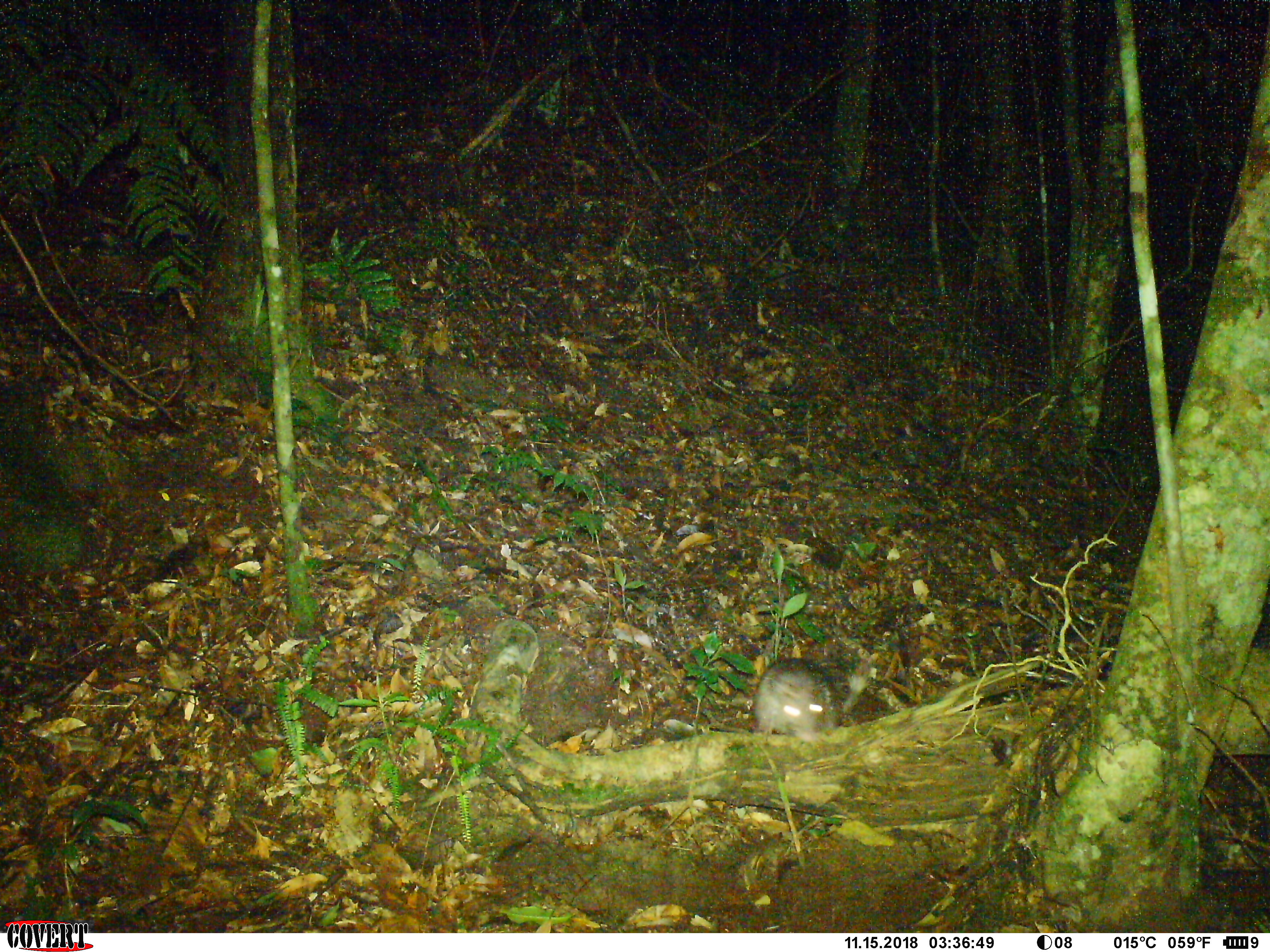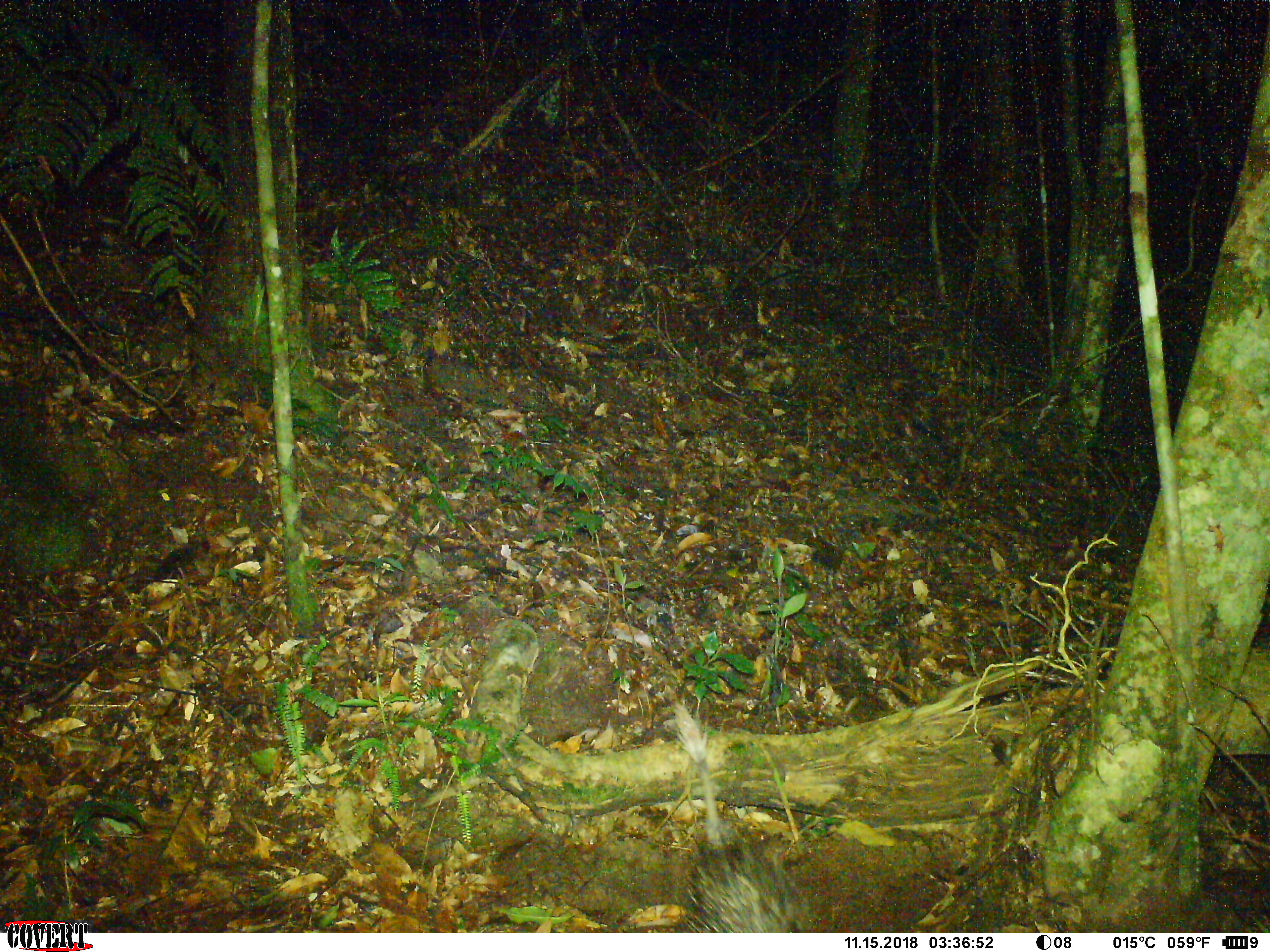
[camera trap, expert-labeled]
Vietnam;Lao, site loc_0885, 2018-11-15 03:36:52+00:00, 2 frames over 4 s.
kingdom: Animalia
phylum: Chordata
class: Mammalia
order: Rodentia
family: Hystricidae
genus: Atherurus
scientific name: Atherurus macrourus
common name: asiatic brush-tailed porcupine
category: asiatic brush tailed porcupine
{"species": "asiatic brush tailed porcupine (asiatic brush-tailed porcupine) (Atherurus macrourus)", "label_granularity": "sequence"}